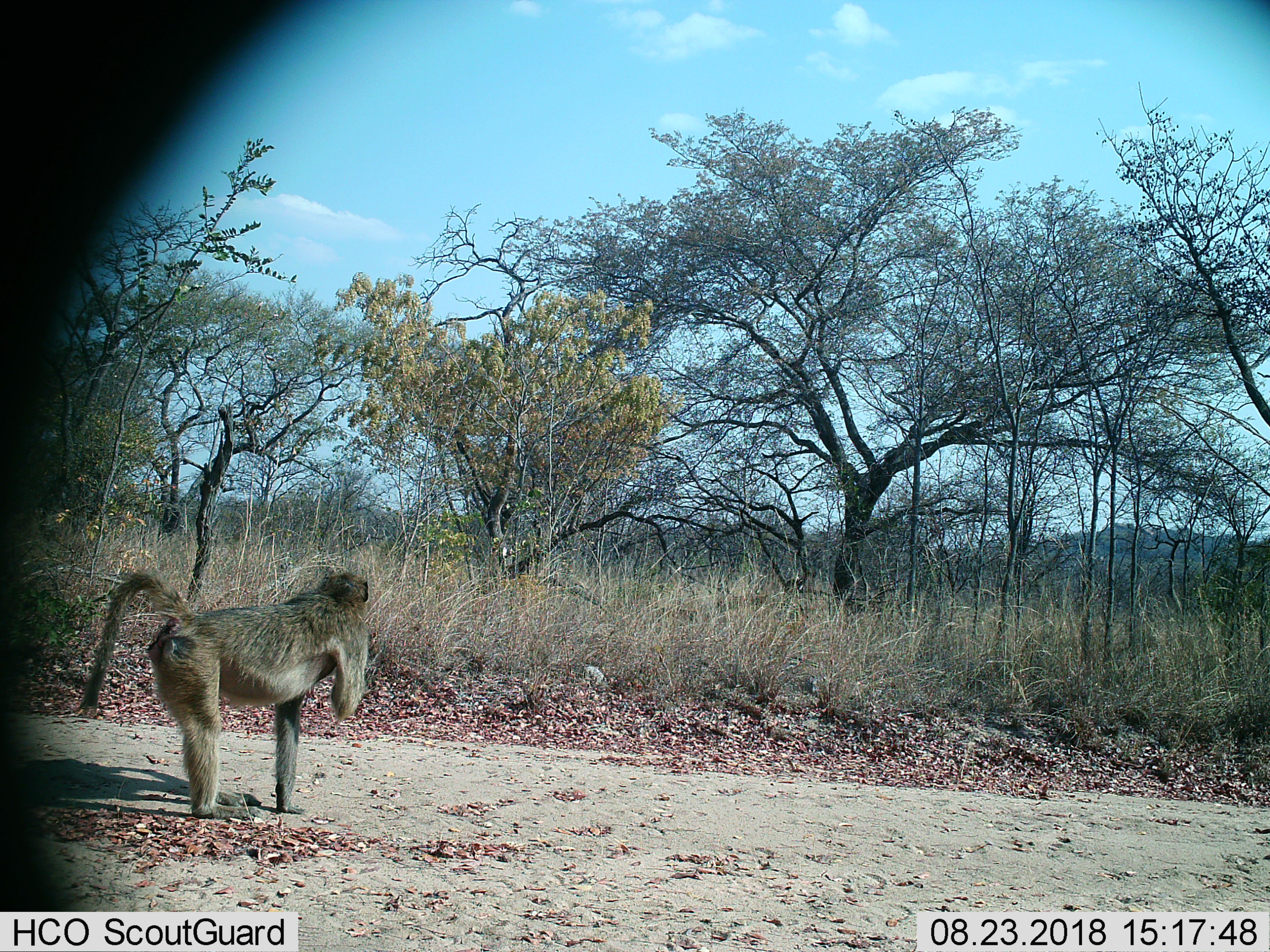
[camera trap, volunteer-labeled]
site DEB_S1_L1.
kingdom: Animalia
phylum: Chordata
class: Mammalia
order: Primates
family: Cercopithecidae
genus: Papio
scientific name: Papio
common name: baboon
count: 1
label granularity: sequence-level